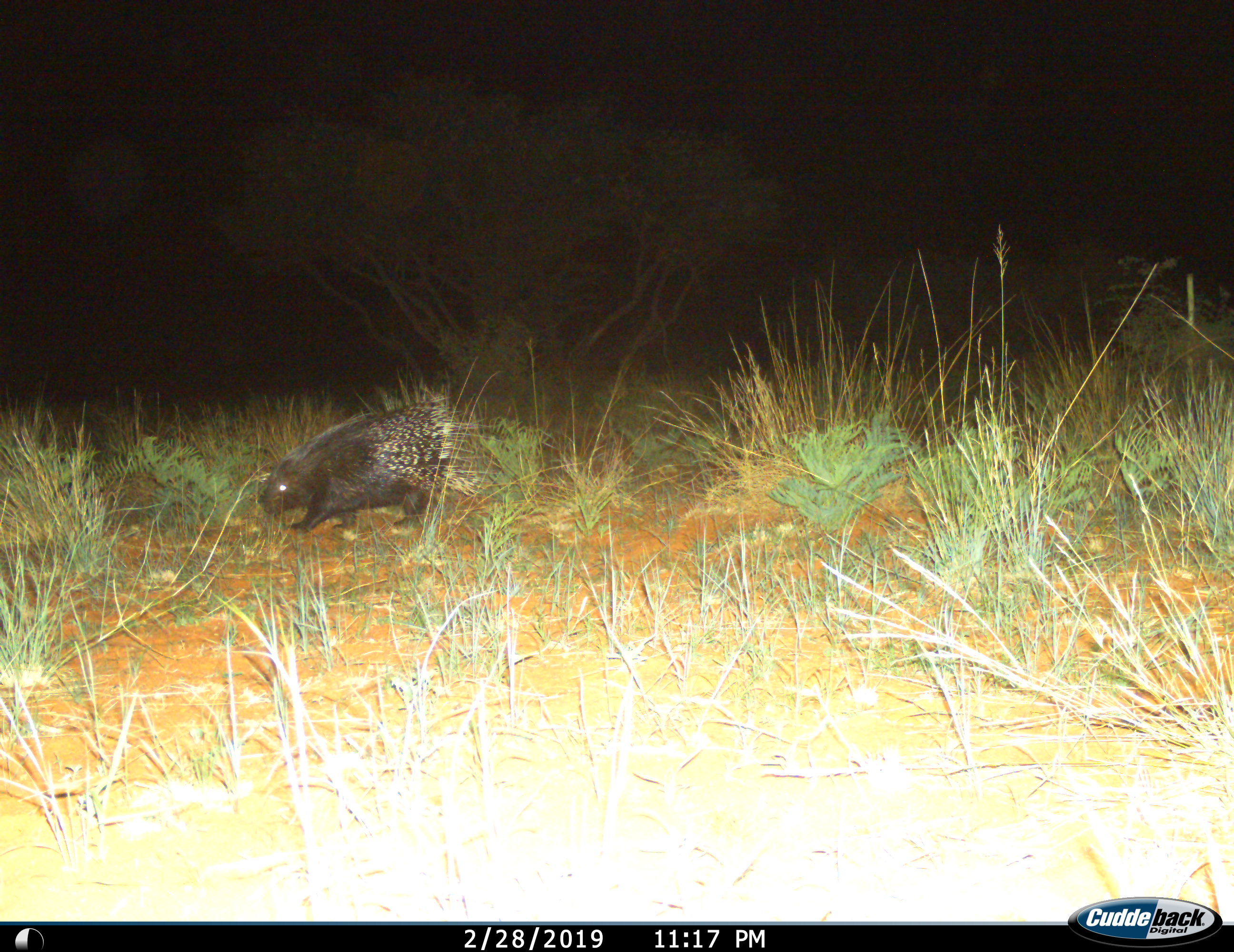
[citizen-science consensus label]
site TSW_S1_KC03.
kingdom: Animalia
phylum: Chordata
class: Mammalia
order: Rodentia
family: Hystricidae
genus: Hystrix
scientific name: Hystrix cristata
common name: crested porcupine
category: porcupine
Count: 1.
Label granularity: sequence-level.